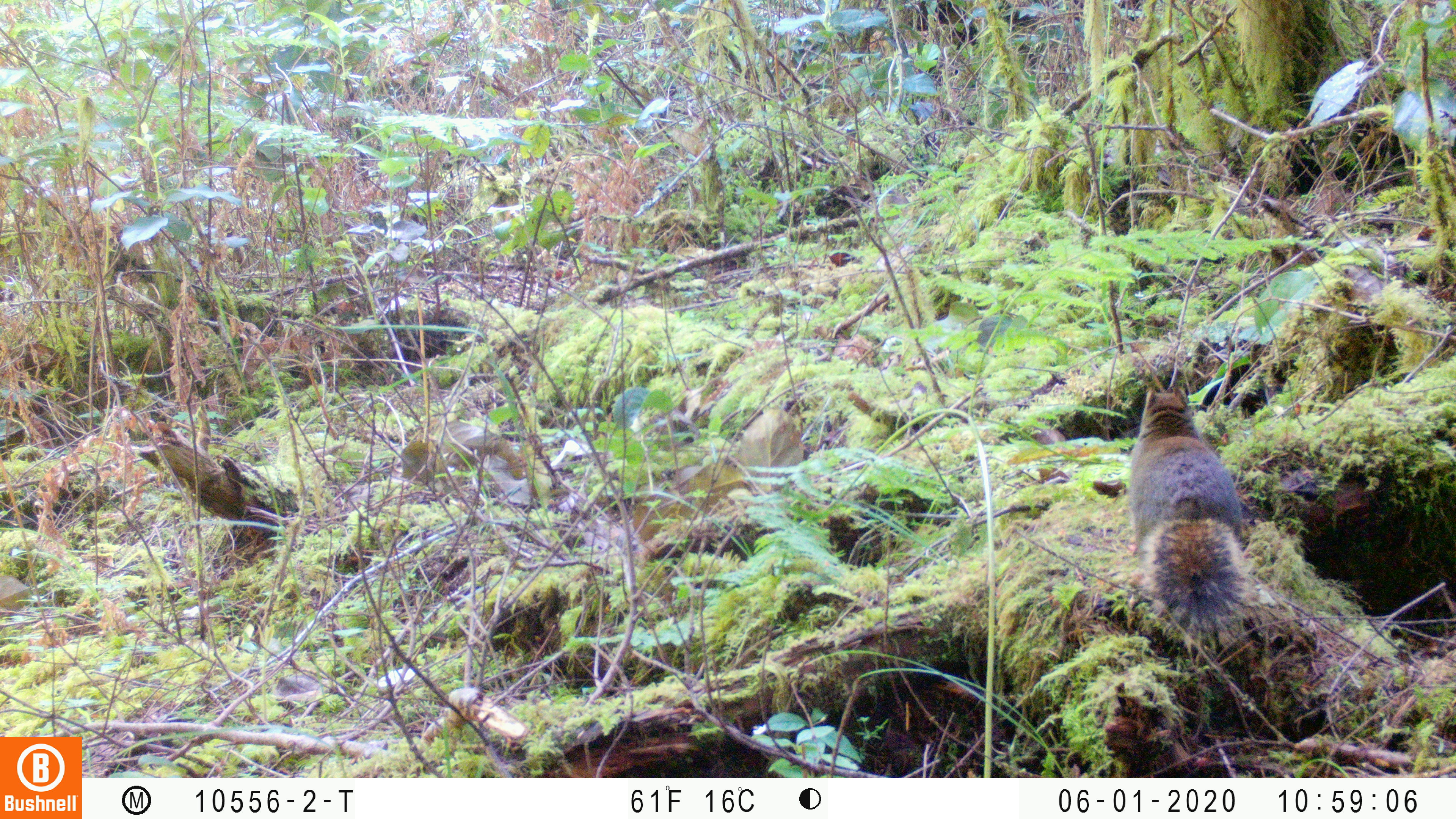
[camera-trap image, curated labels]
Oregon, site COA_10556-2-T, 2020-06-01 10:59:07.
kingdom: Animalia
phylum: Chordata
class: Mammalia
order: Rodentia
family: Sciuridae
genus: Tamiasciurus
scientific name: Tamiasciurus douglasii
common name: douglas squirrel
Douglas squirrel (Tamiasciurus douglasii).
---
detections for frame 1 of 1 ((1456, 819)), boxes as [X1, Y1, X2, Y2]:
douglas squirrel: [1125, 375, 1247, 630]